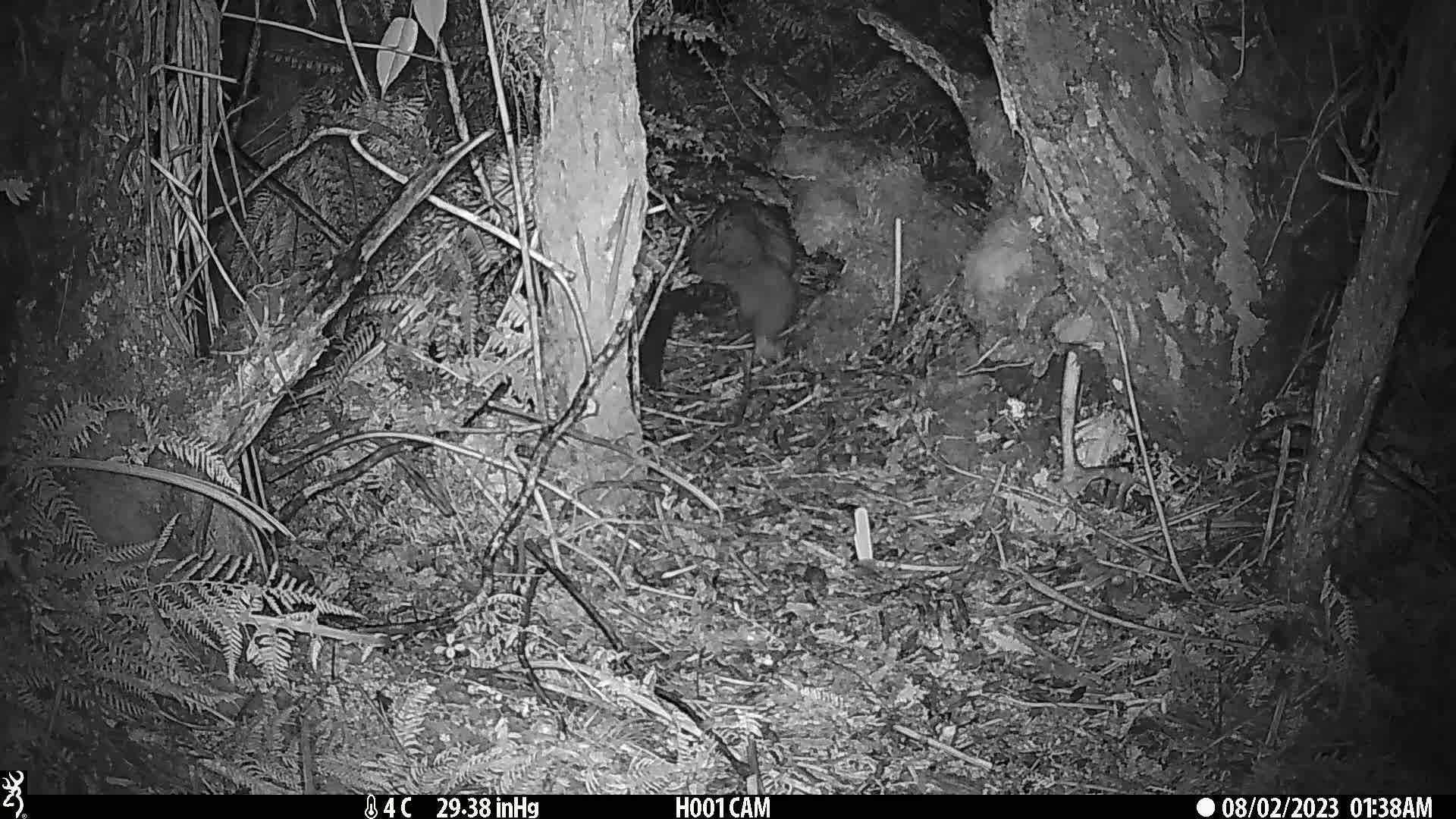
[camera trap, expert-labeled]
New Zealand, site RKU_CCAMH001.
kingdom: Animalia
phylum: Chordata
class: Mammalia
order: Diprotodontia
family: Phalangeridae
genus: Trichosurus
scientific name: Trichosurus vulpecula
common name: common brushtail possum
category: possum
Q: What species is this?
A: Possum (common brushtail possum) (Trichosurus vulpecula).